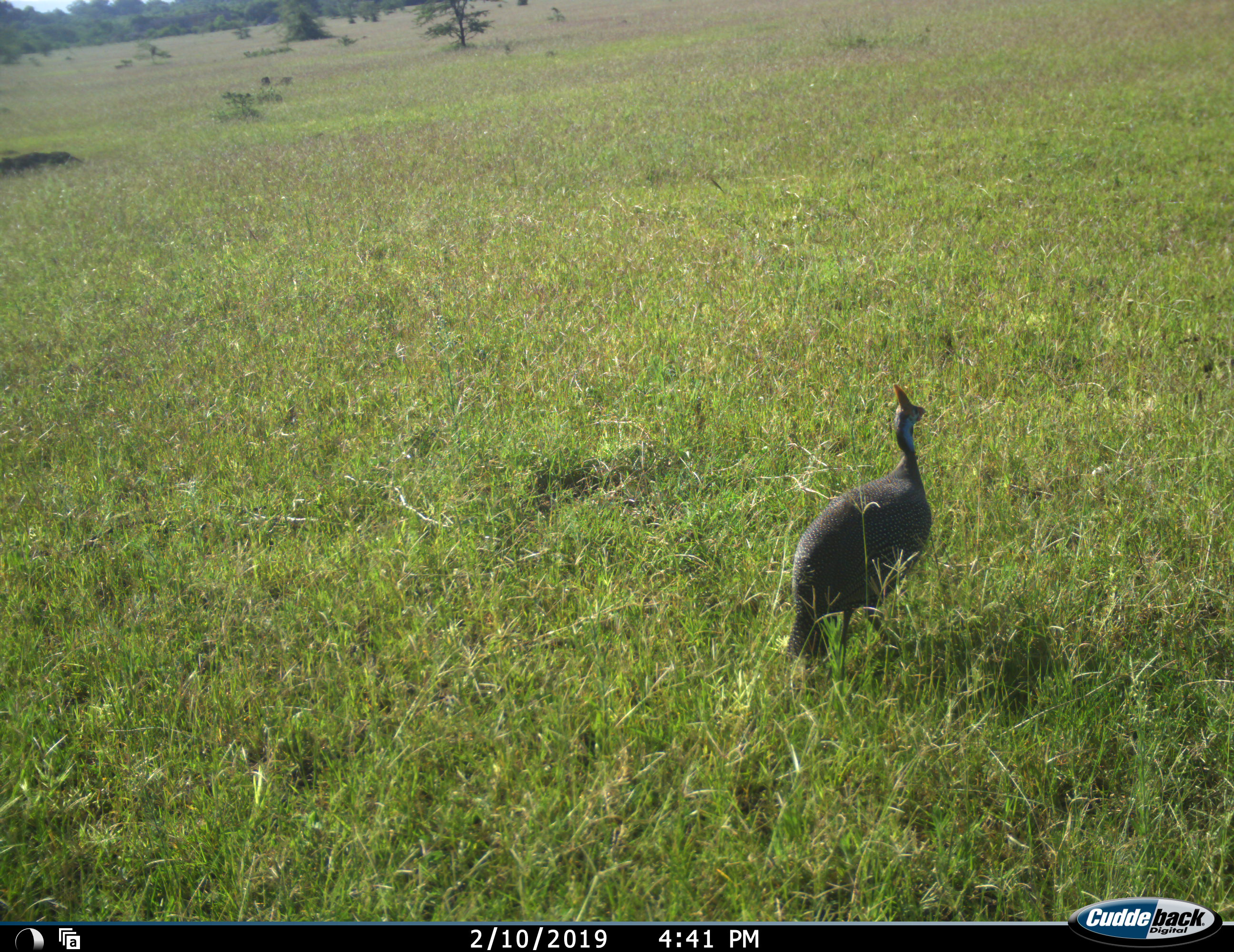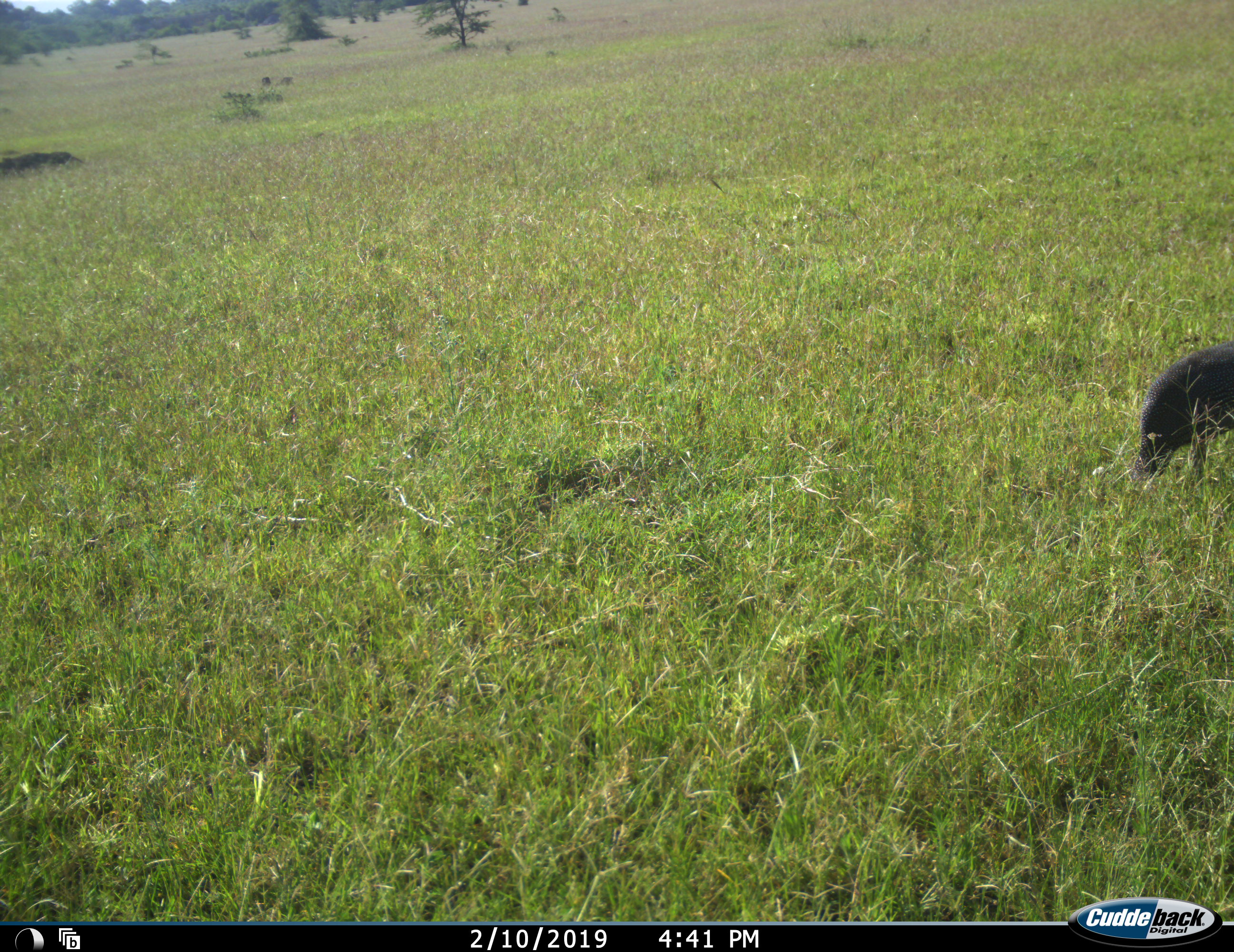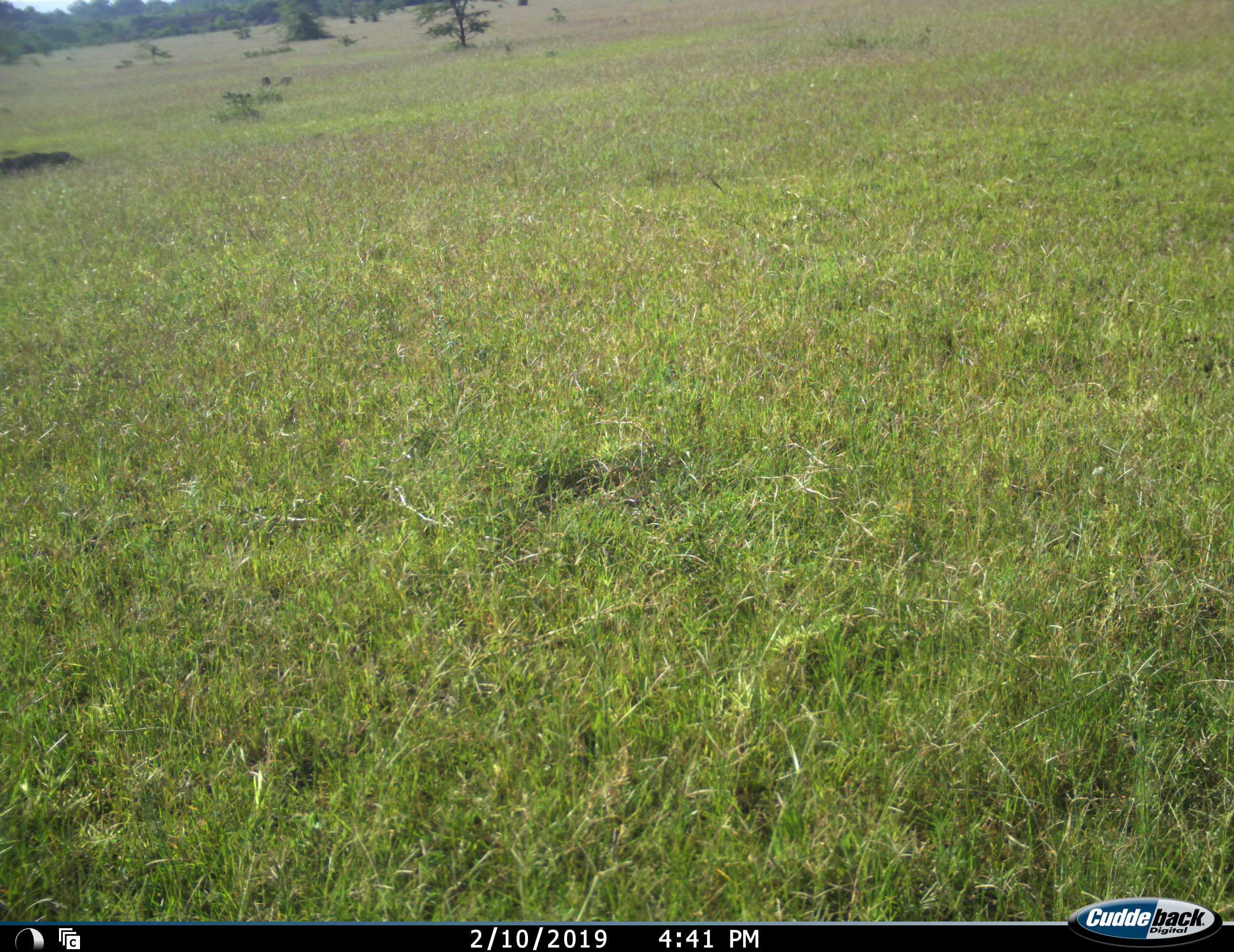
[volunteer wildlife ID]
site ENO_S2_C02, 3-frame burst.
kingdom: Animalia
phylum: Chordata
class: Aves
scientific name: Aves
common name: bird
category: birdother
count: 1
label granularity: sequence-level